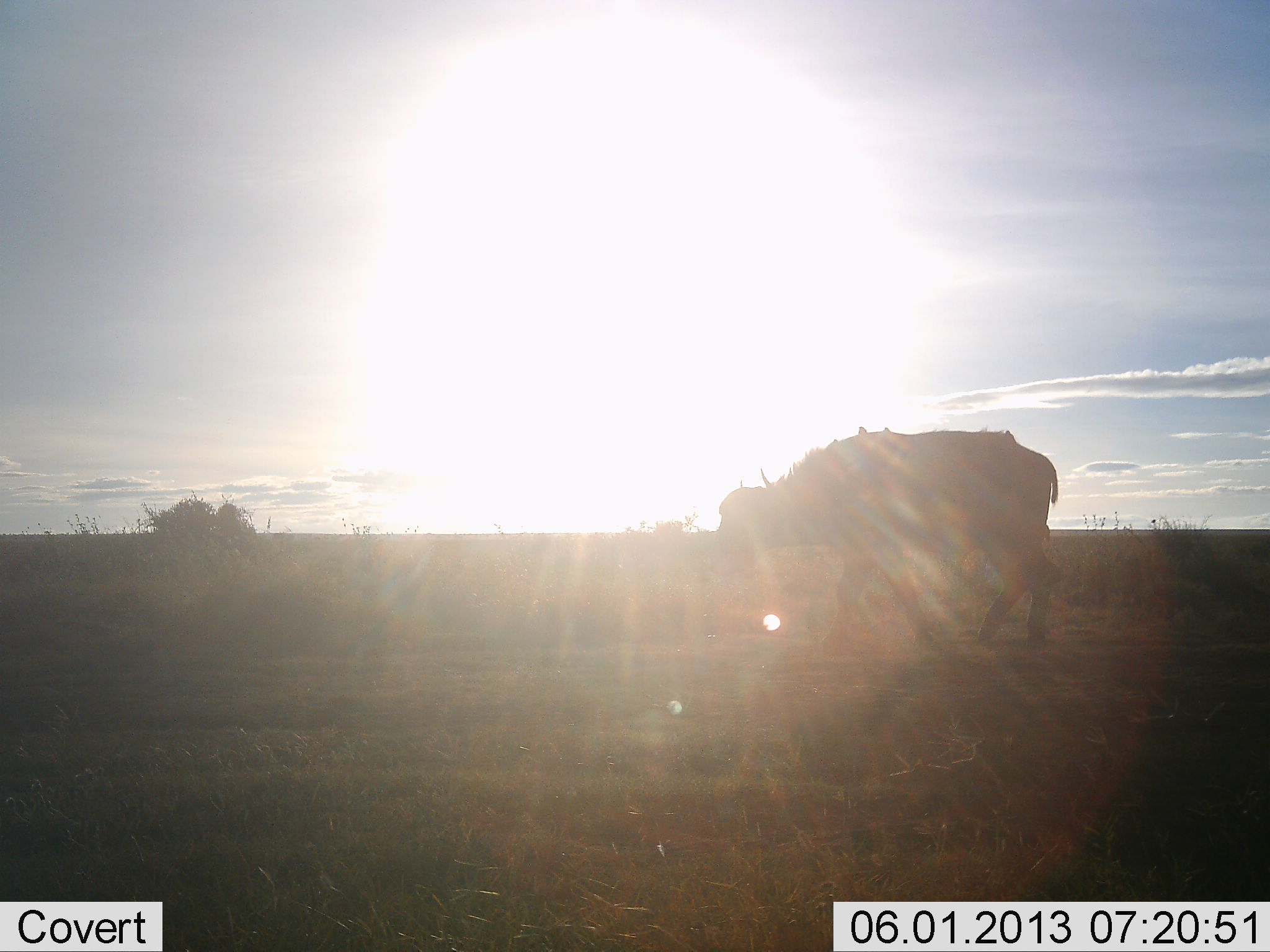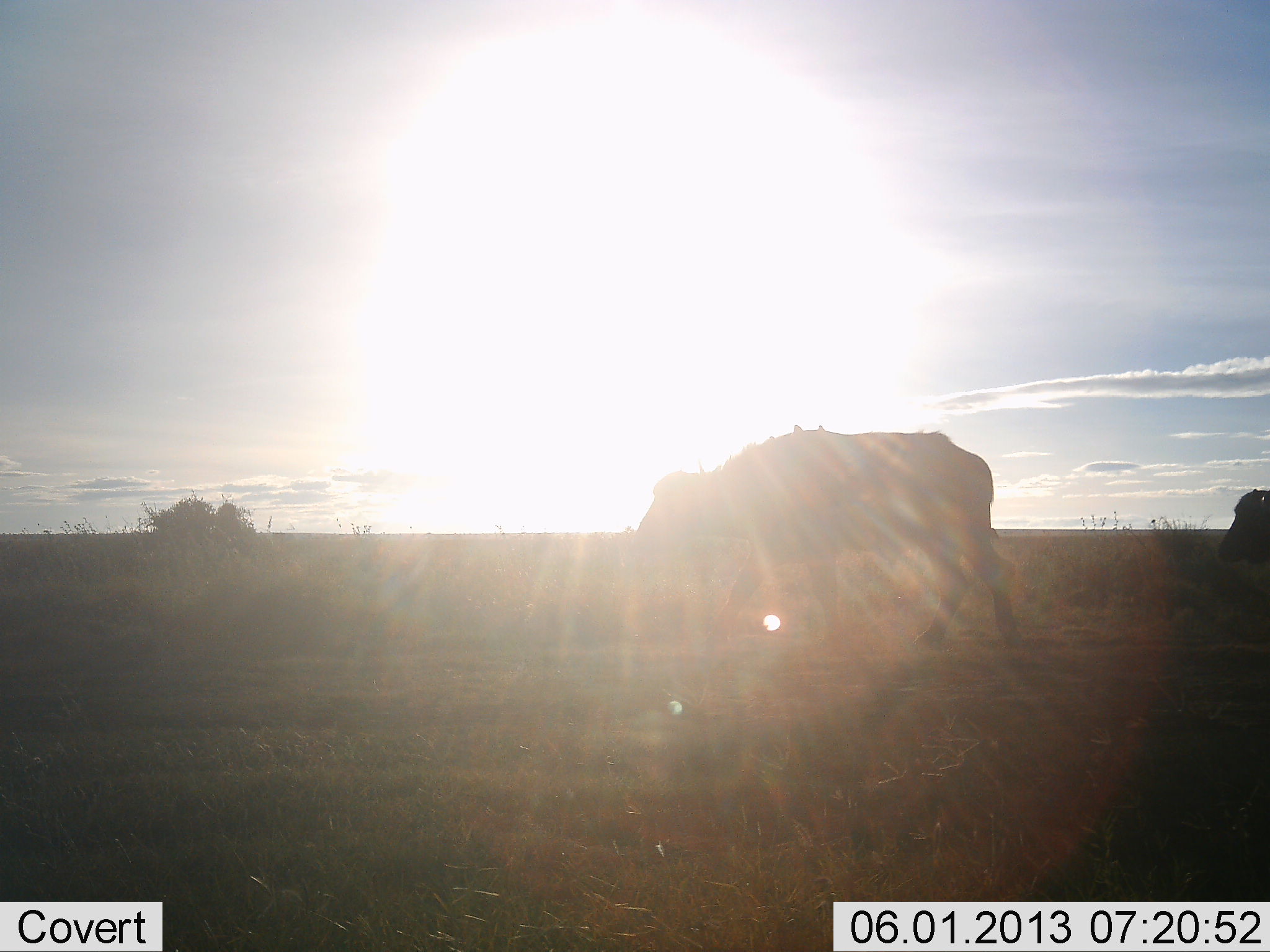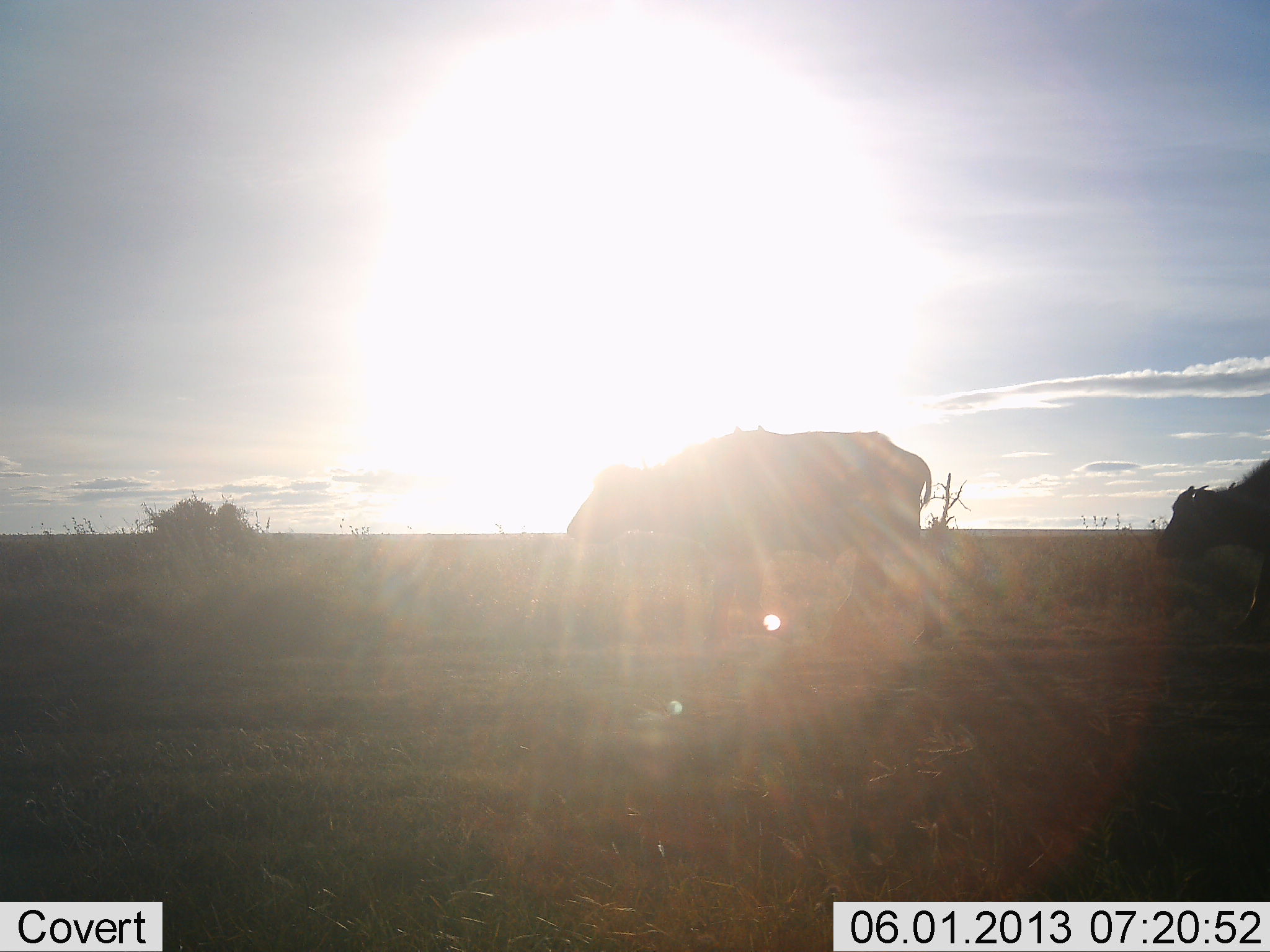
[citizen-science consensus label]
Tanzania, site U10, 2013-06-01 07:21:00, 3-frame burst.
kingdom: Animalia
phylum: Chordata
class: Mammalia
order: Artiodactyla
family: Bovidae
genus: Syncerus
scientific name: Syncerus caffer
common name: cape buffalo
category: buffalo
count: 2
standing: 6%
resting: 0%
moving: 94%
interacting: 0%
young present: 25%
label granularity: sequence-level